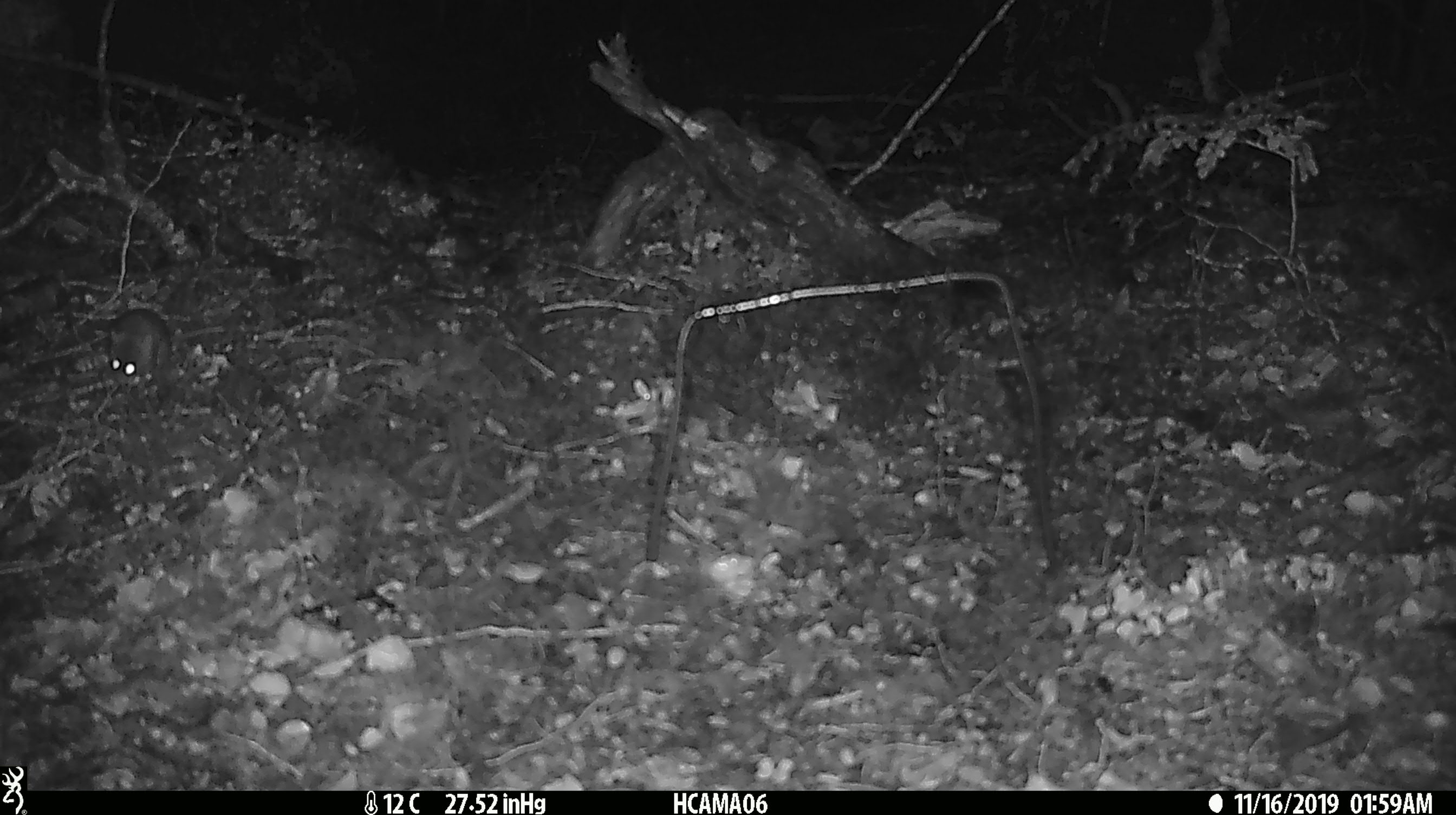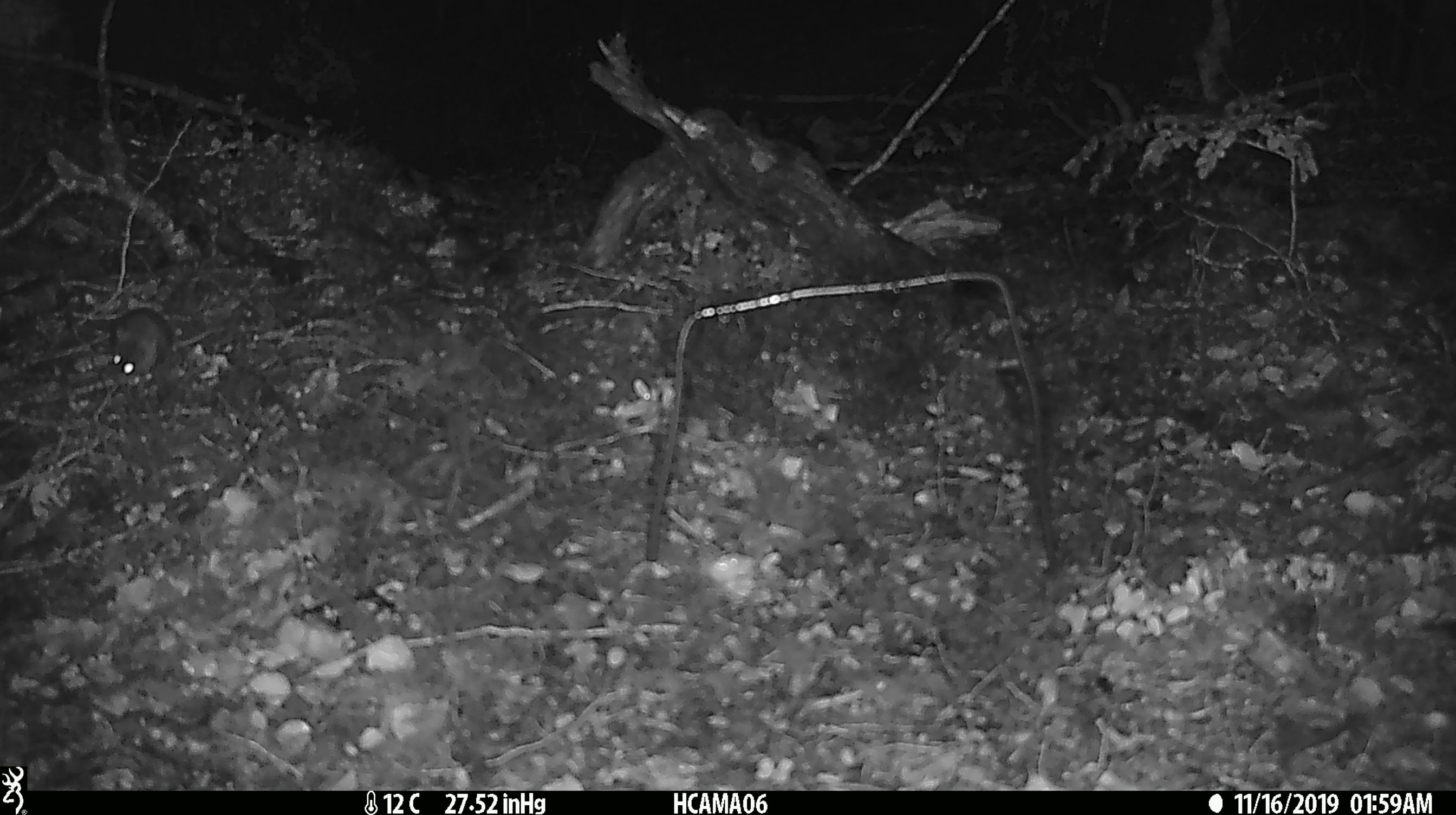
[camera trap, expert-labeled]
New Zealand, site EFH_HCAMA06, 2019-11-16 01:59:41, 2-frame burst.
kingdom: Animalia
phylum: Chordata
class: Mammalia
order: Rodentia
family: Muridae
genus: Mus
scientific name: Mus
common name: mouse